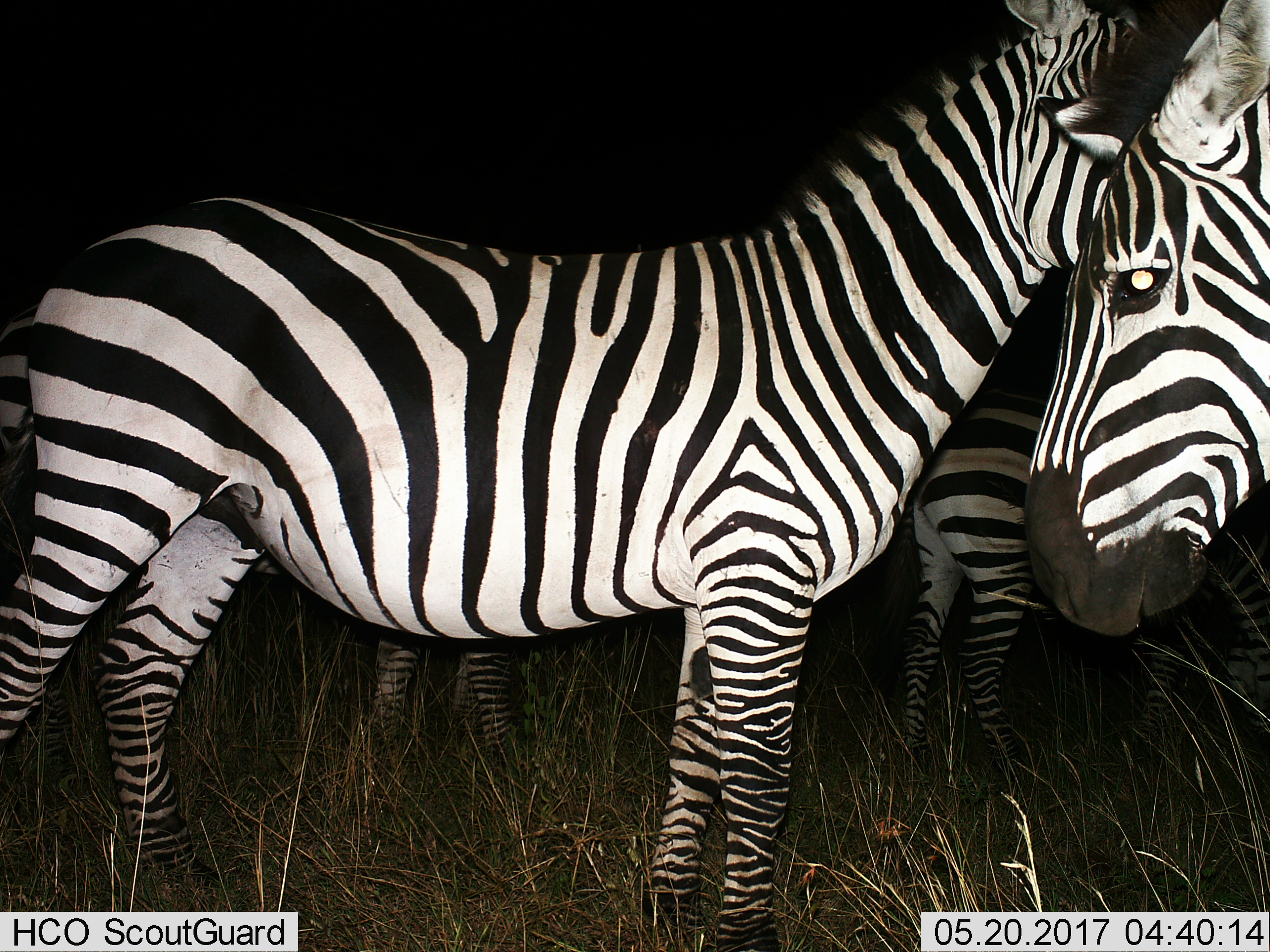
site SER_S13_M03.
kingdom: Animalia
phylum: Chordata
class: Mammalia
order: Perissodactyla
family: Equidae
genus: Equus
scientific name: Equus quagga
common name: plains zebra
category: zebraplains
Zebraplains (plains zebra) (Equus quagga), count 4. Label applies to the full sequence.